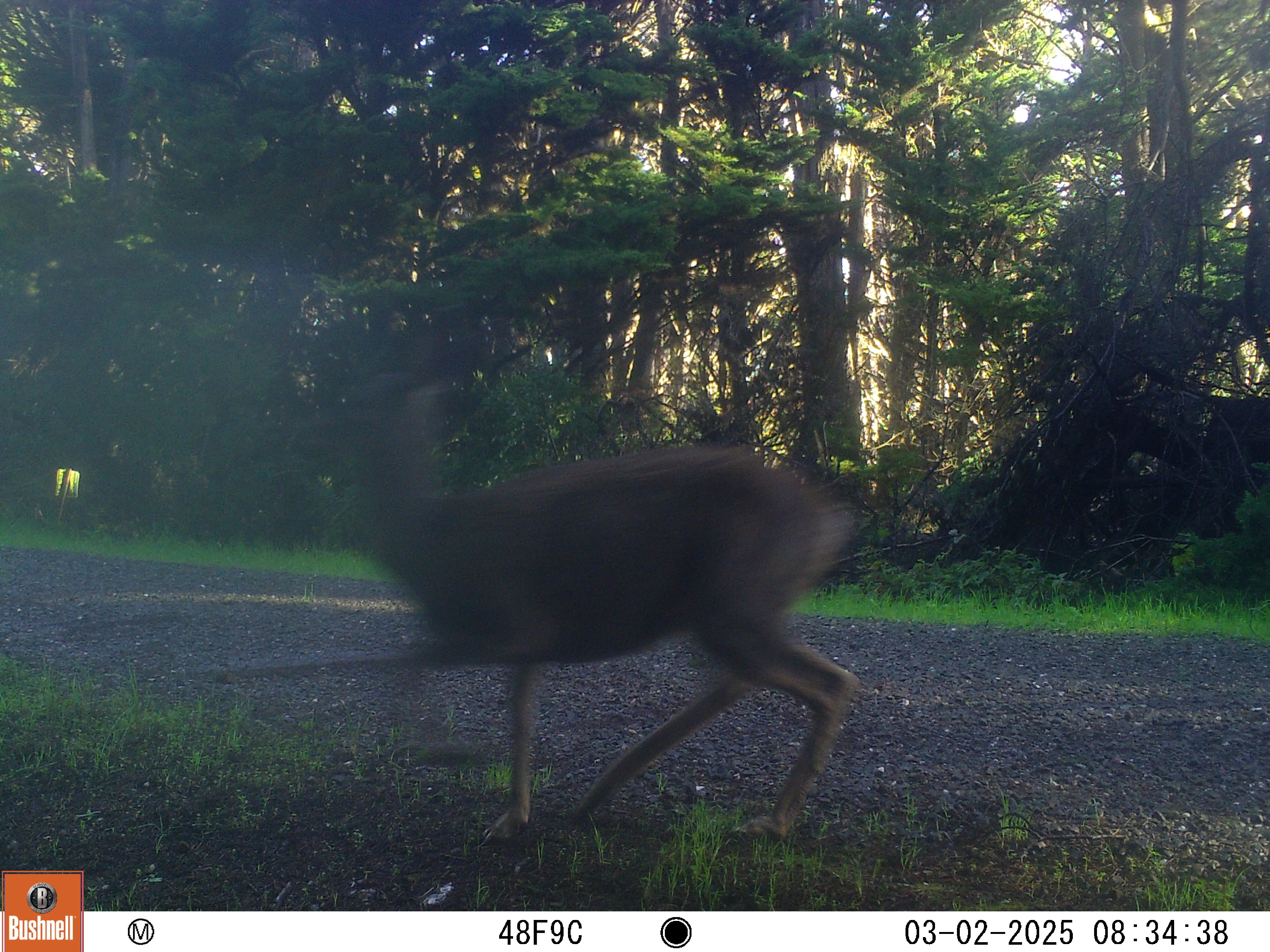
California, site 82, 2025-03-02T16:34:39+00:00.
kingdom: Animalia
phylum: Chordata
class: Mammalia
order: Artiodactyla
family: Cervidae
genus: Odocoileus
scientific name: Odocoileus hemionus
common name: mule deer